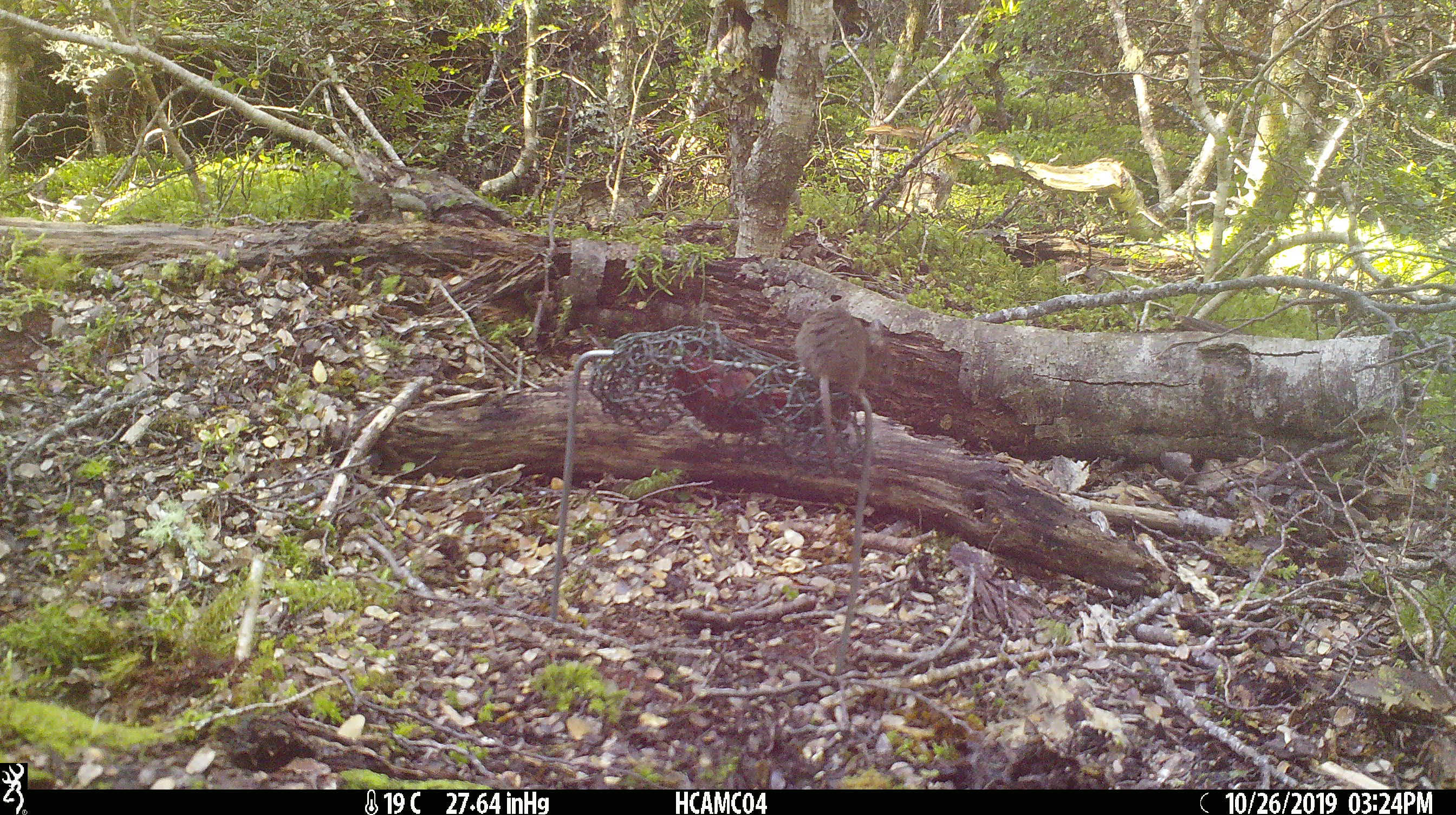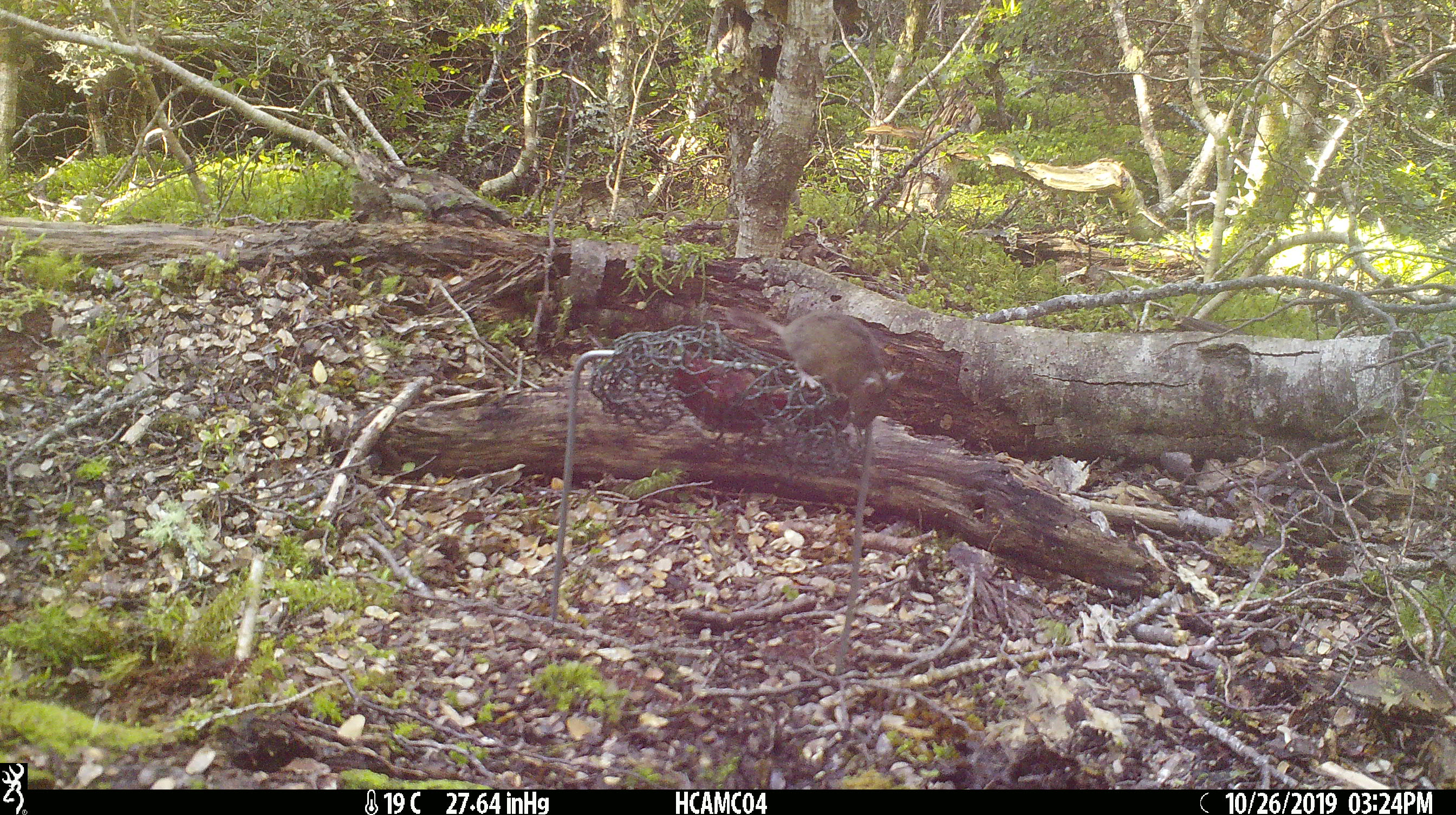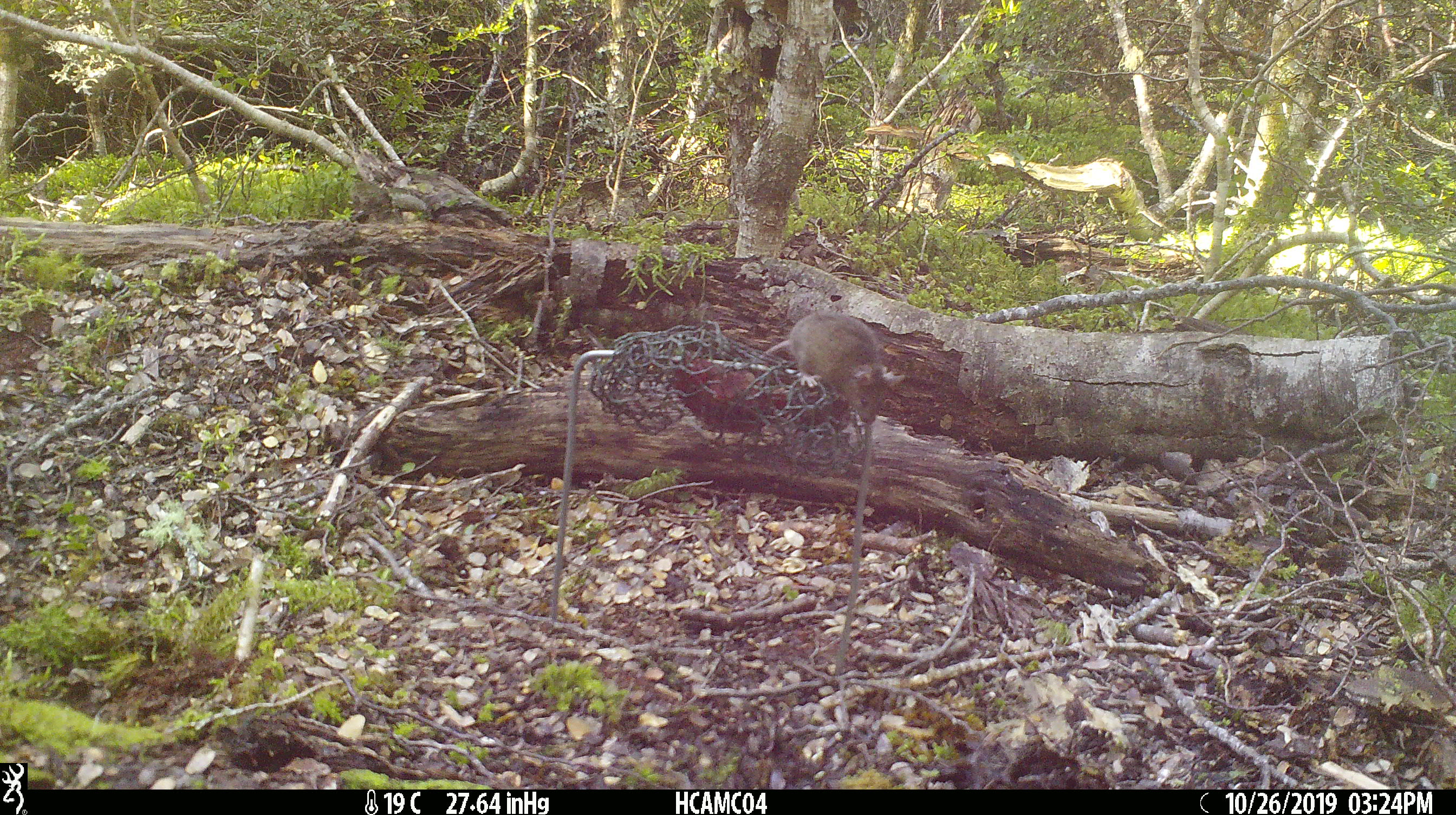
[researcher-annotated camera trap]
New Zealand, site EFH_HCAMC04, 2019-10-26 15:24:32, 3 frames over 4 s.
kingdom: Animalia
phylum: Chordata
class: Mammalia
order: Rodentia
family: Muridae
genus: Mus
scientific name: Mus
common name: mouse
Mouse (Mus).